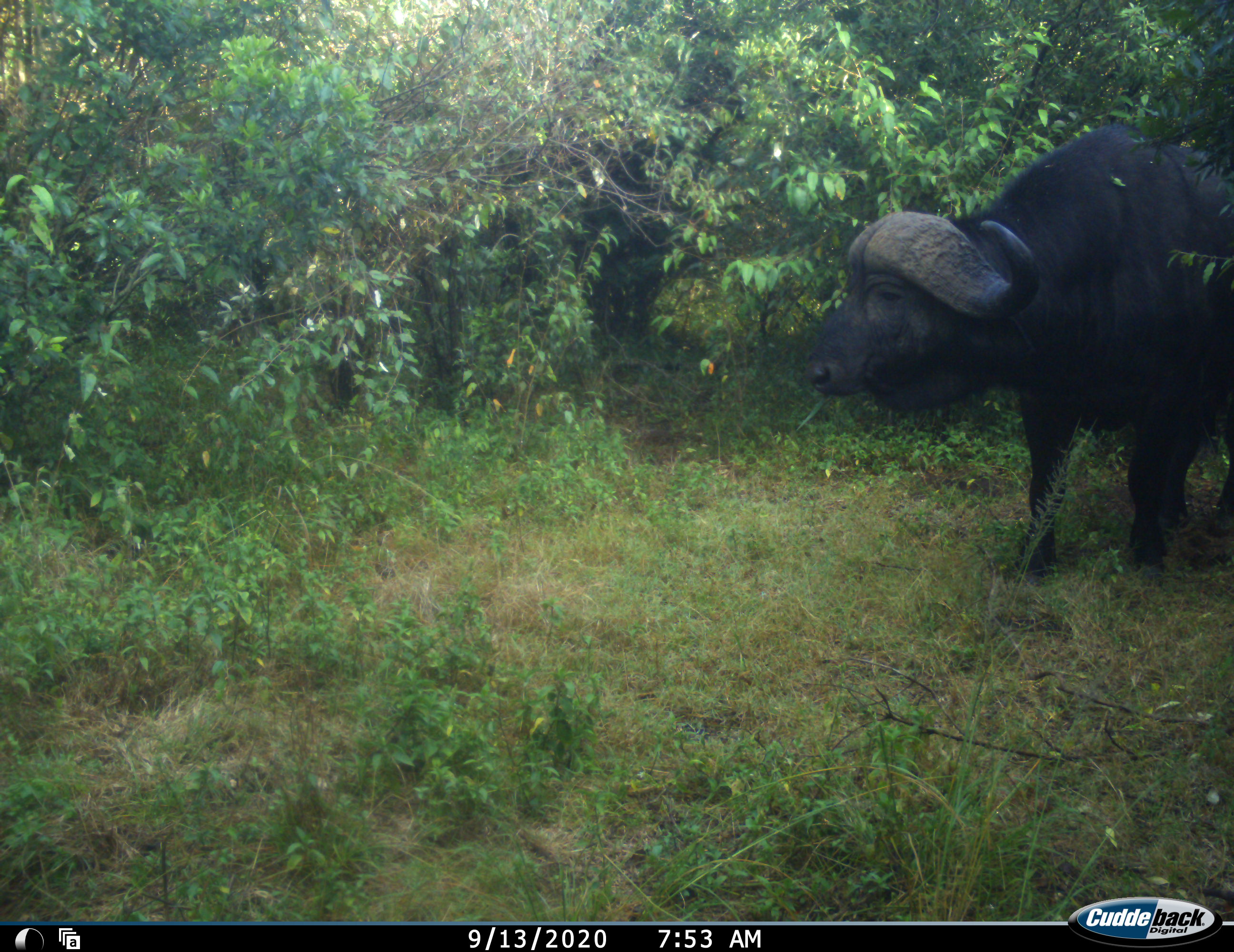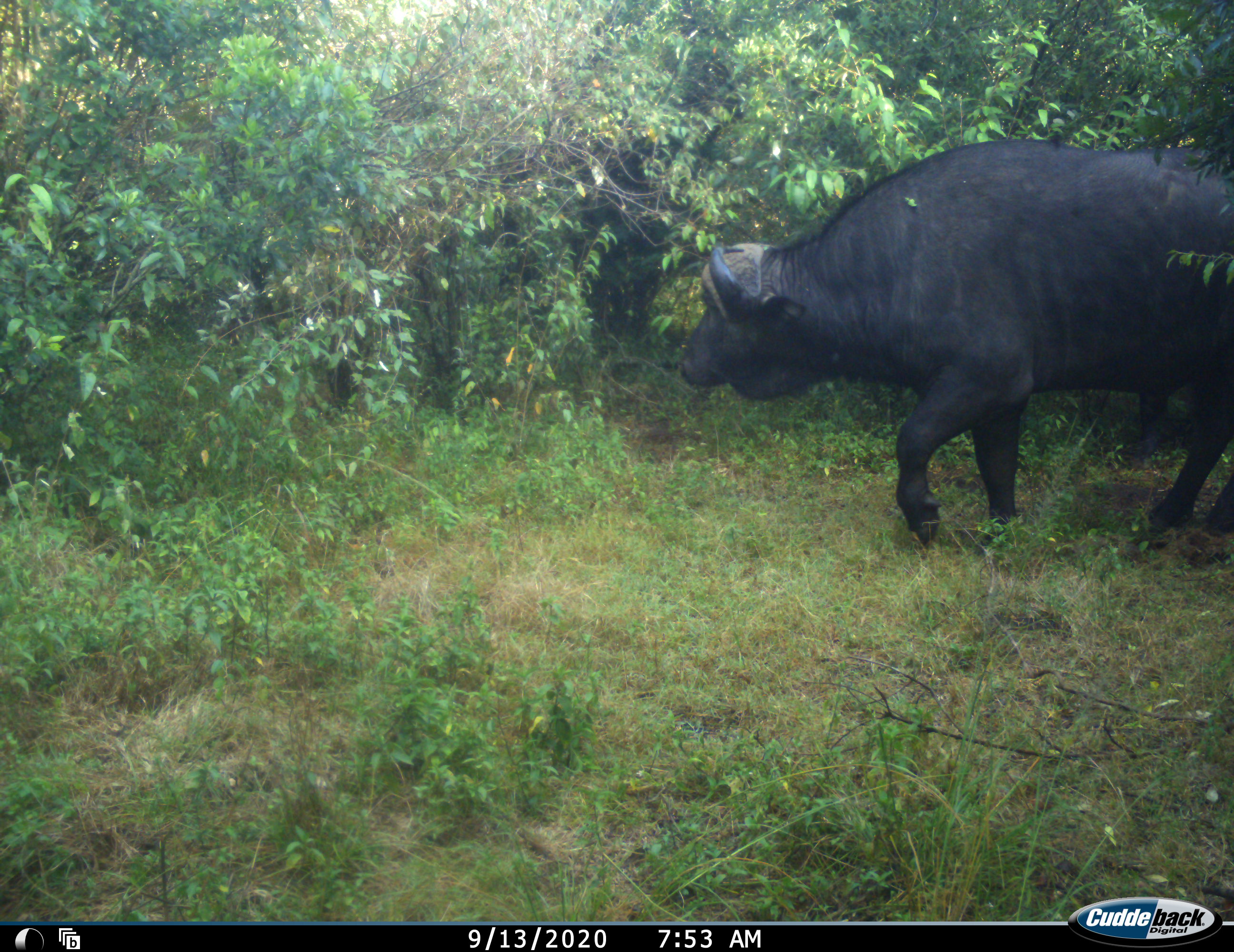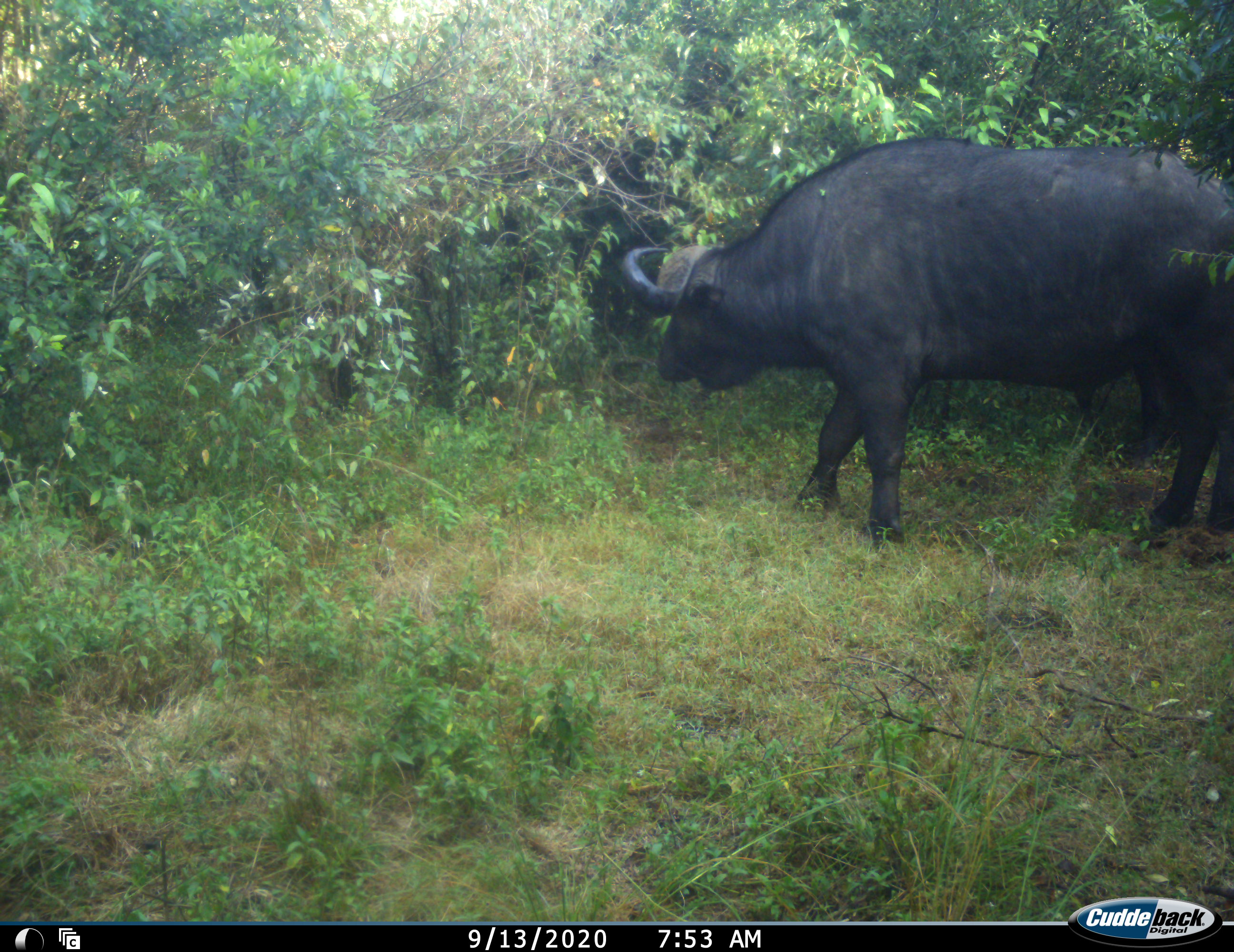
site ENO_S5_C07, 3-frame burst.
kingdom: Animalia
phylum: Chordata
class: Mammalia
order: Artiodactyla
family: Bovidae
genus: Syncerus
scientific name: Syncerus caffer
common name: african buffalo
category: buffalo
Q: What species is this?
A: Buffalo (african buffalo) (Syncerus caffer).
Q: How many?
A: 1.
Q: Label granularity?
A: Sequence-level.